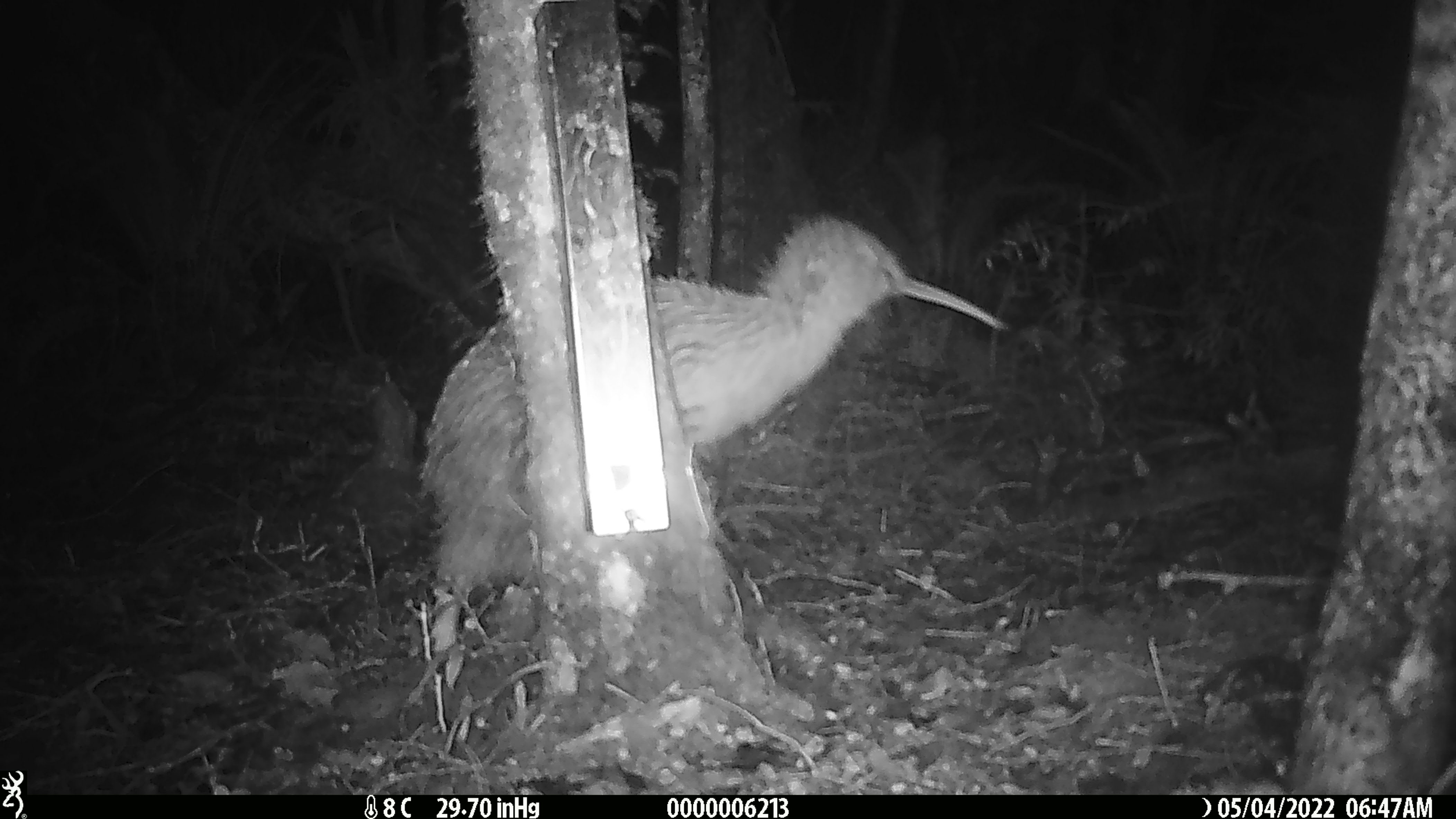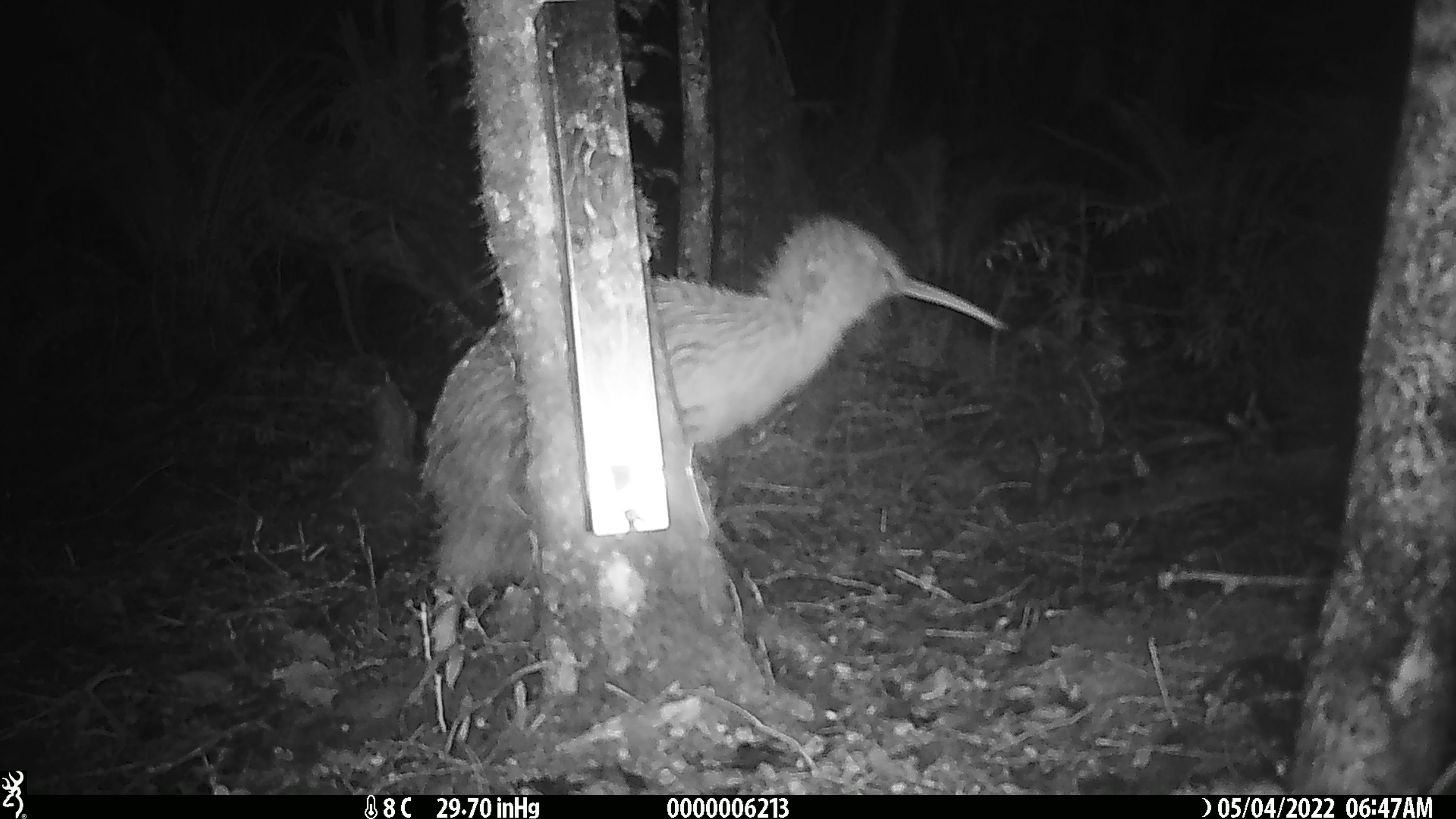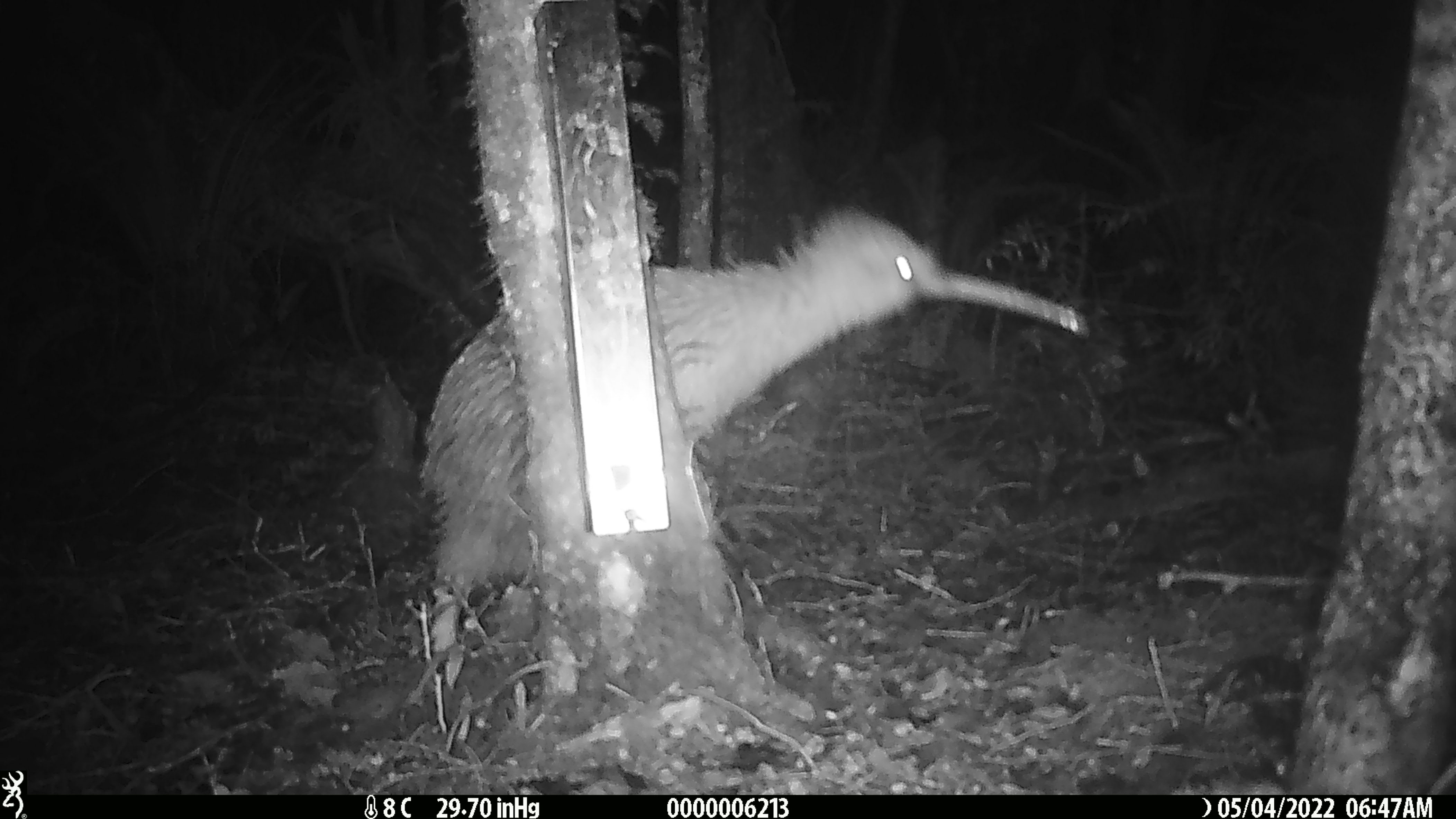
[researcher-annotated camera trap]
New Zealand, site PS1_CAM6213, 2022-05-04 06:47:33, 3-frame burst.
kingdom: Animalia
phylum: Chordata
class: Aves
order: Apterygiformes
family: Apterygidae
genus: Apteryx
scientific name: Apteryx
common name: kiwi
Kiwi (Apteryx).